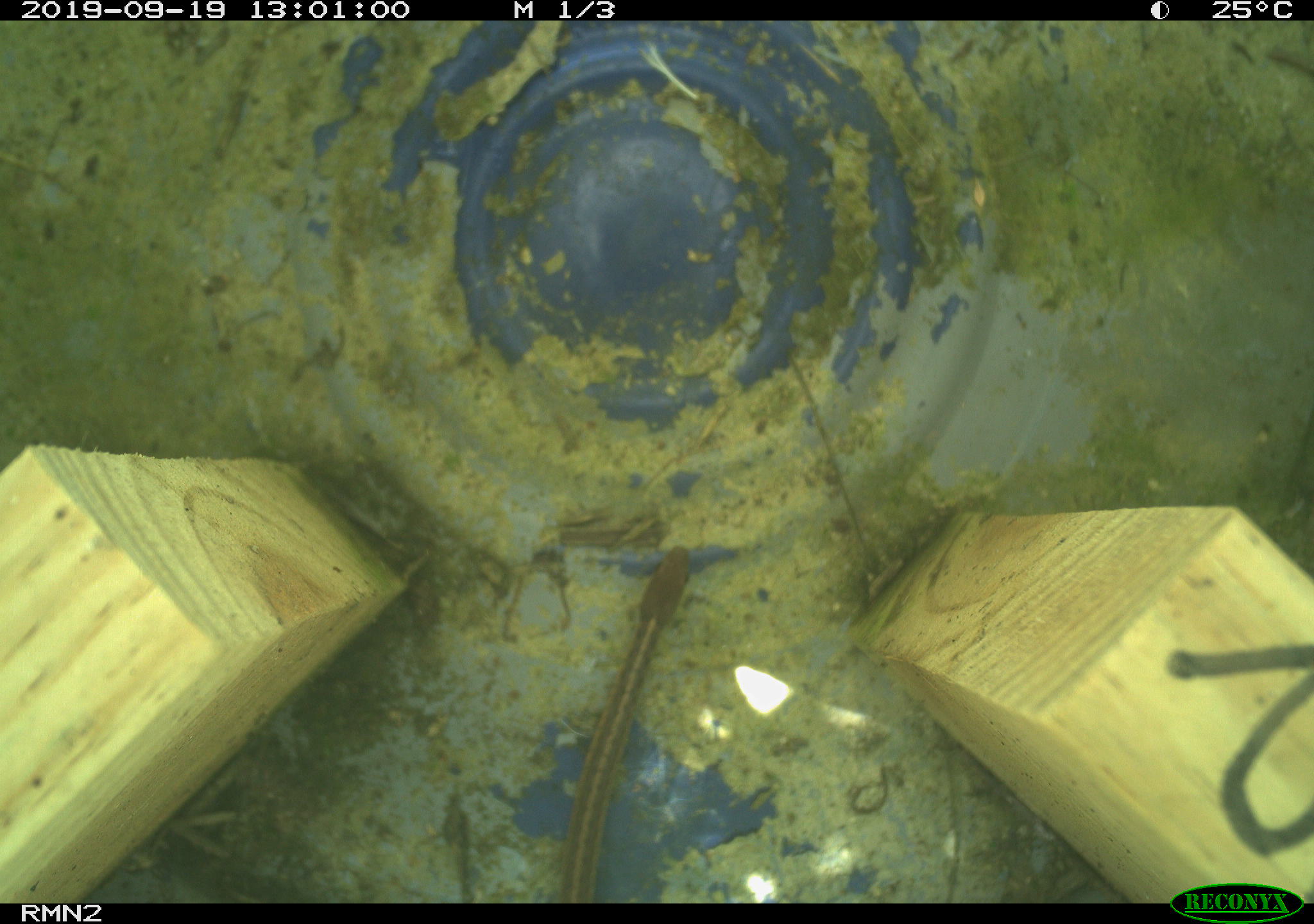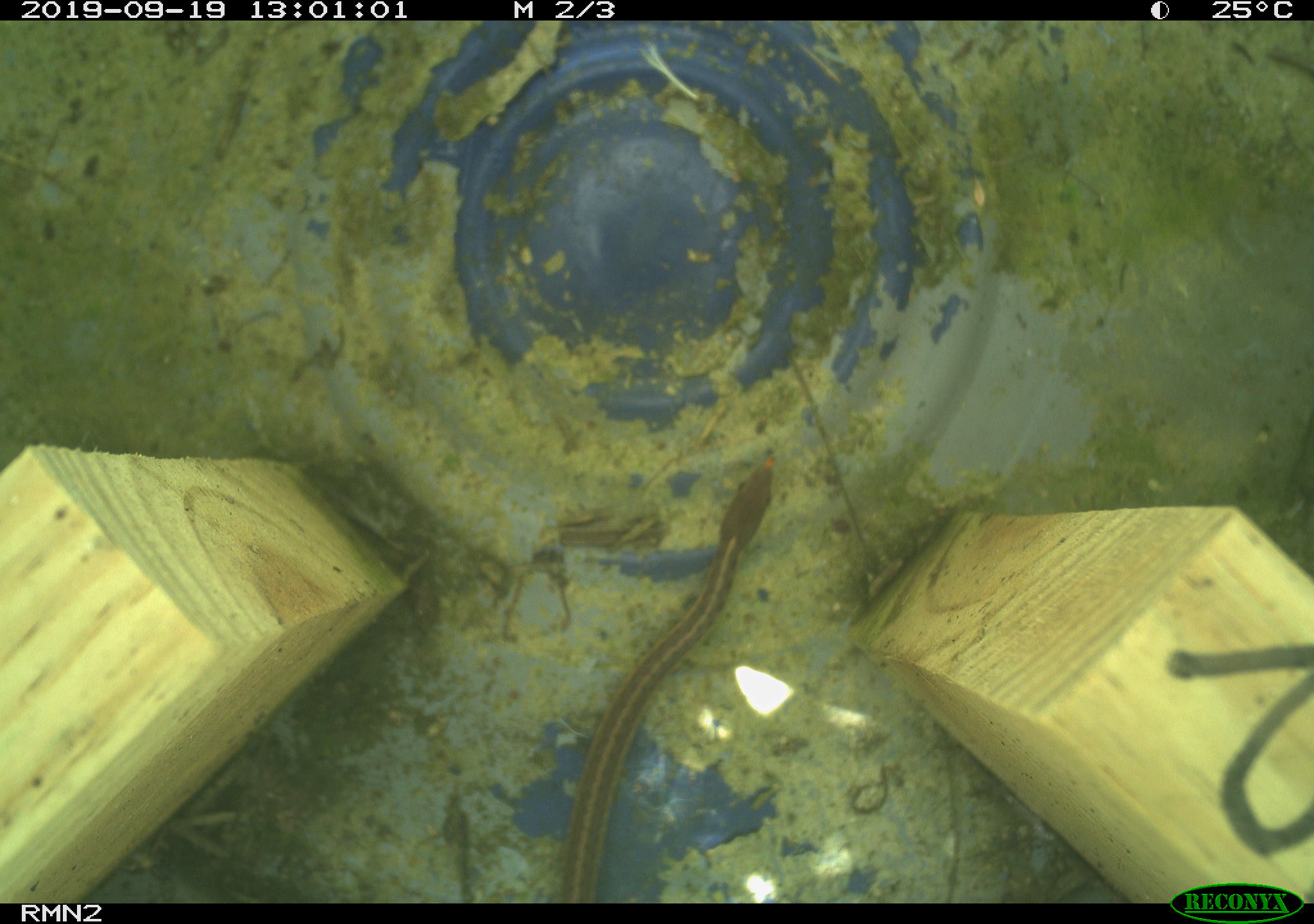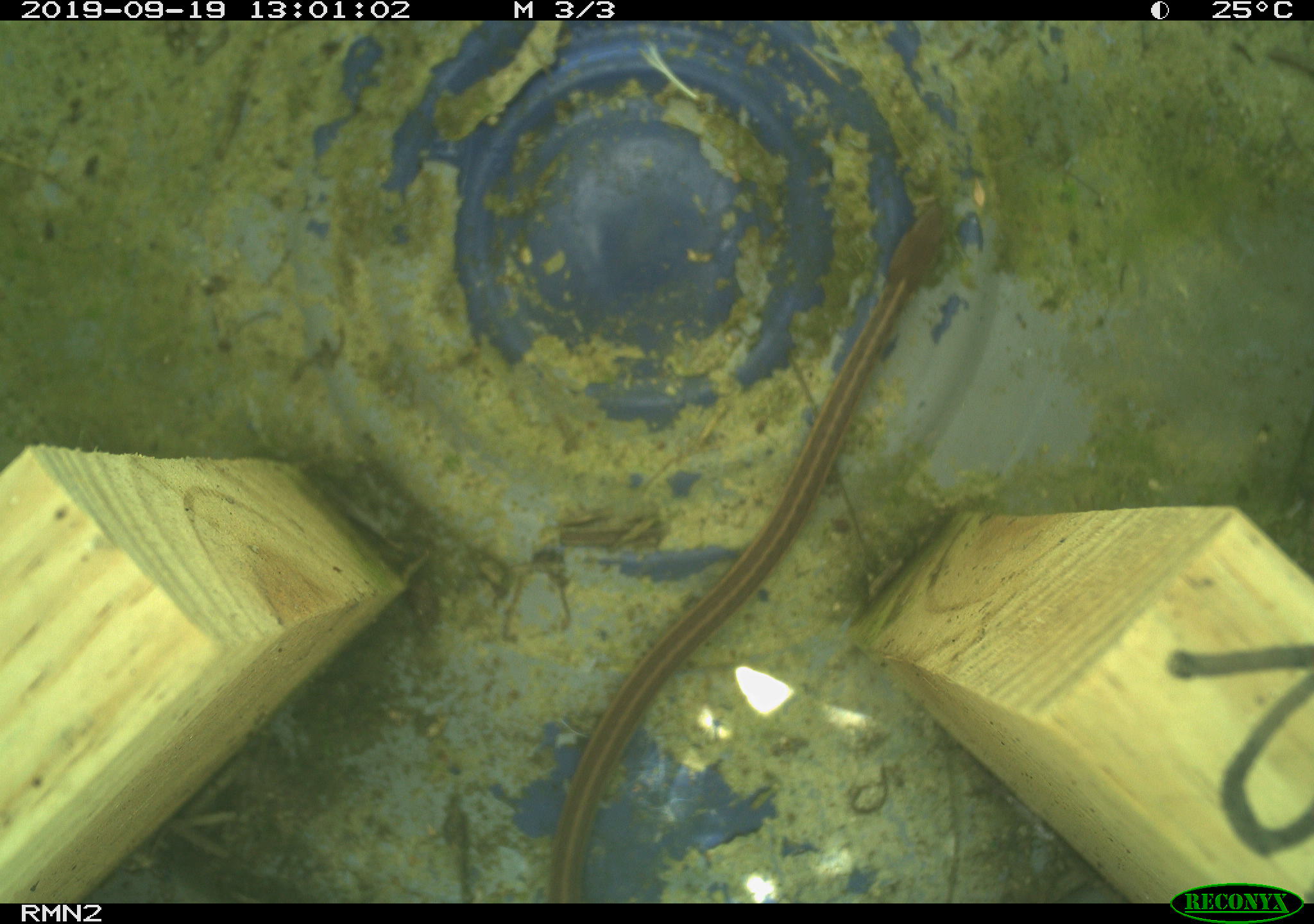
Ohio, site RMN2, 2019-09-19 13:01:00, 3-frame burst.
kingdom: Animalia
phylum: Chordata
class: Reptilia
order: Squamata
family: Colubridae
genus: Thamnophis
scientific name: Thamnophis sirtalis sirtalis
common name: eastern gartersnake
Eastern gartersnake (Thamnophis sirtalis sirtalis).